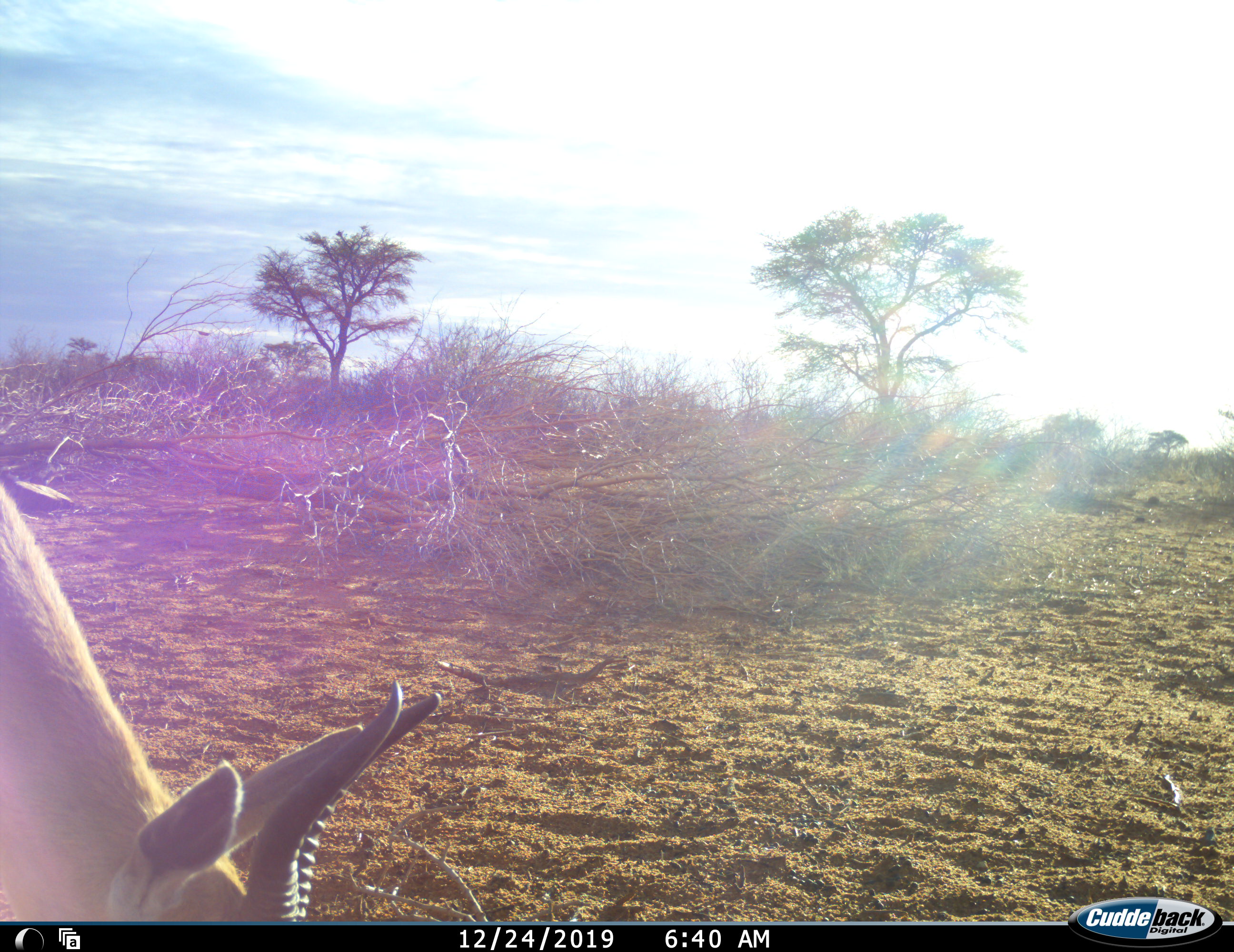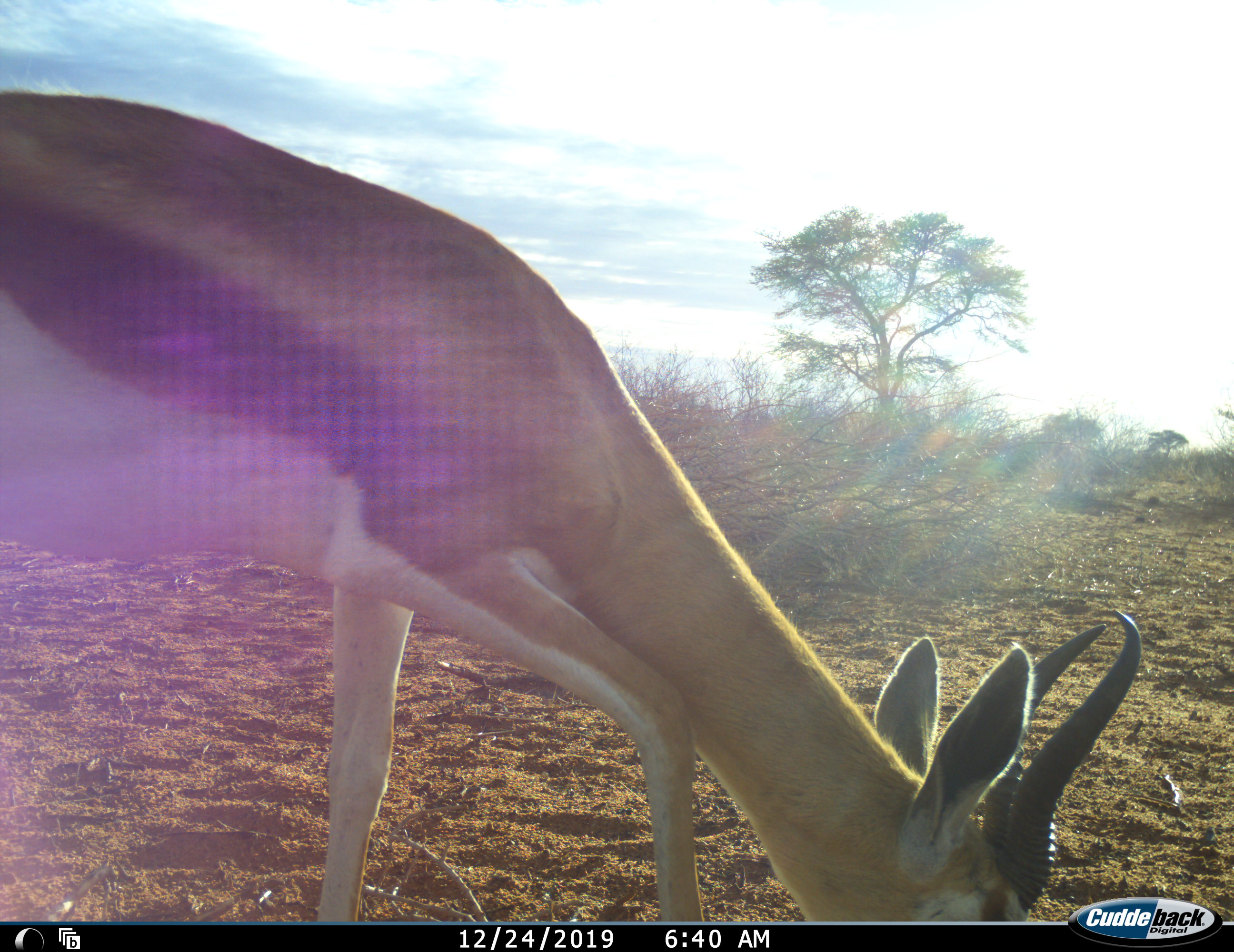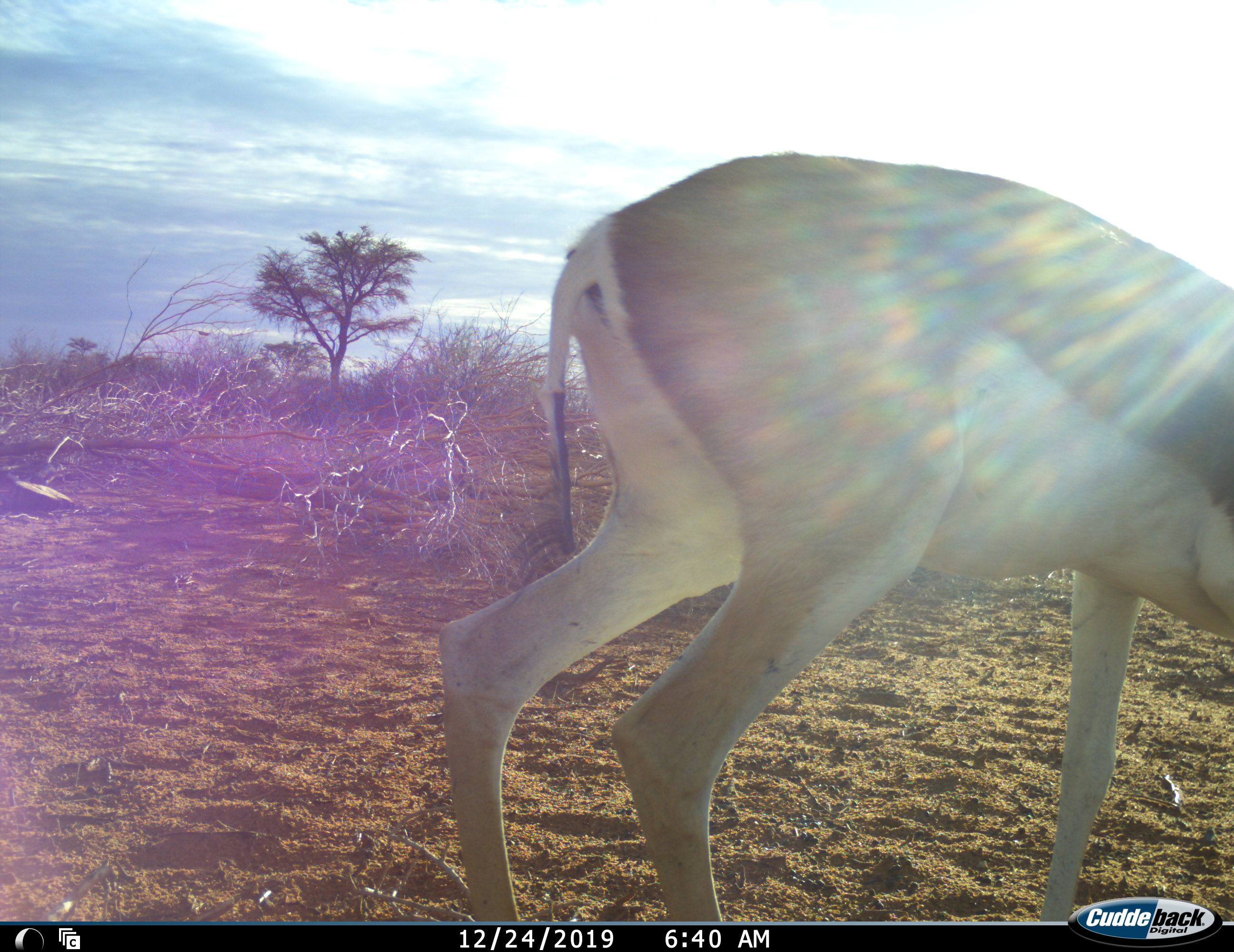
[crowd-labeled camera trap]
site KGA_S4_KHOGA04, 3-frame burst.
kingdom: Animalia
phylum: Chordata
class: Mammalia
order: Artiodactyla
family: Bovidae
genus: Antidorcas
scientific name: Antidorcas marsupialis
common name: springbok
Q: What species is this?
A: Springbok (Antidorcas marsupialis).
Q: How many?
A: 1.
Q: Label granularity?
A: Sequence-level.